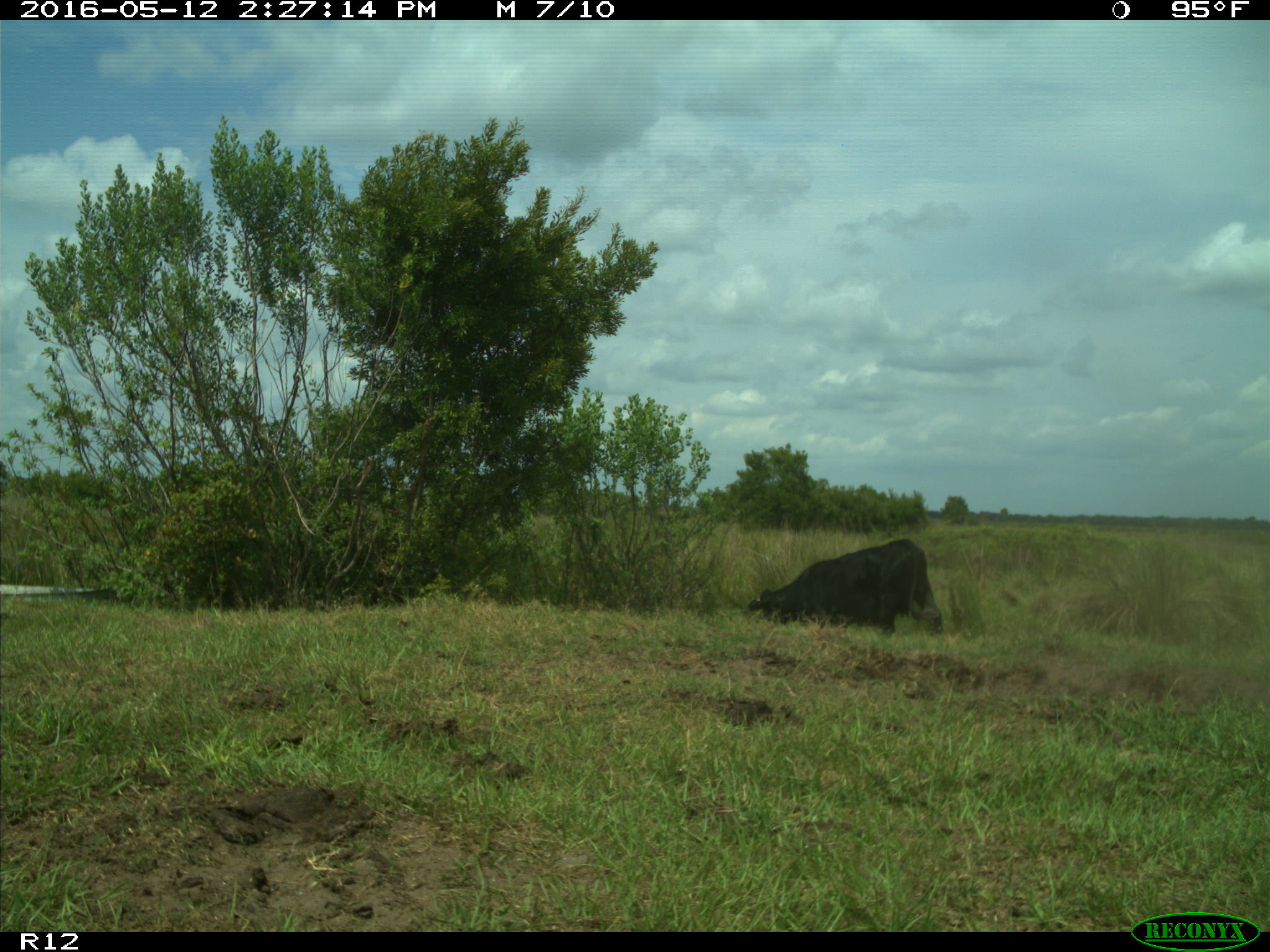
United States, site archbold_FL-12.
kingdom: Animalia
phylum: Chordata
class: Mammalia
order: Artiodactyla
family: Bovidae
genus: Bos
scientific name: Bos taurus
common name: domestic cow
Bos taurus (domestic cow).